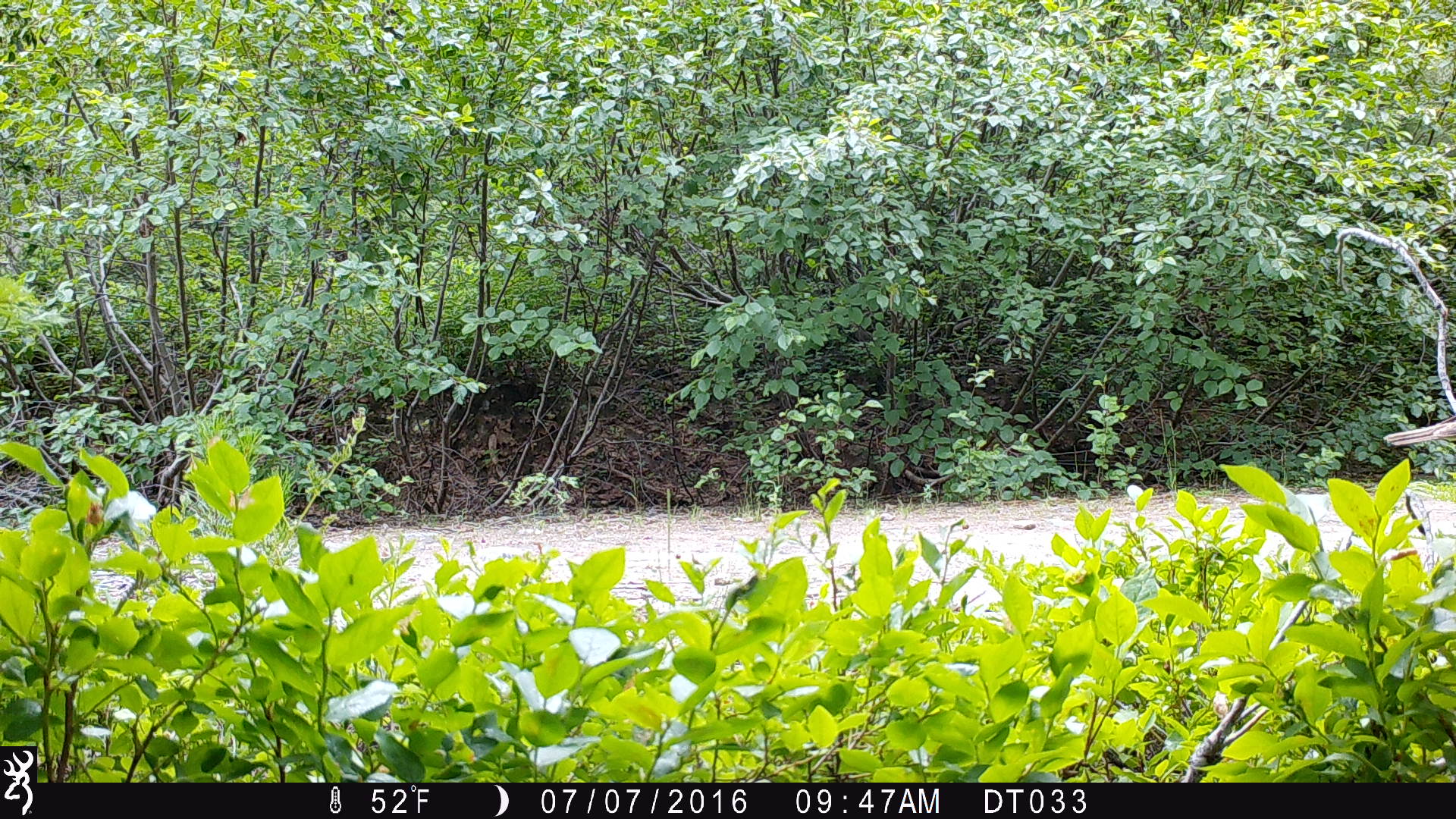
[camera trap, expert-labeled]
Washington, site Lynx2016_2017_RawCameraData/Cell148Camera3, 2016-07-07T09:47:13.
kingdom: Animalia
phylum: Chordata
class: Aves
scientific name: Aves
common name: birds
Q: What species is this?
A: Aves (birds).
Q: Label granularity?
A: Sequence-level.